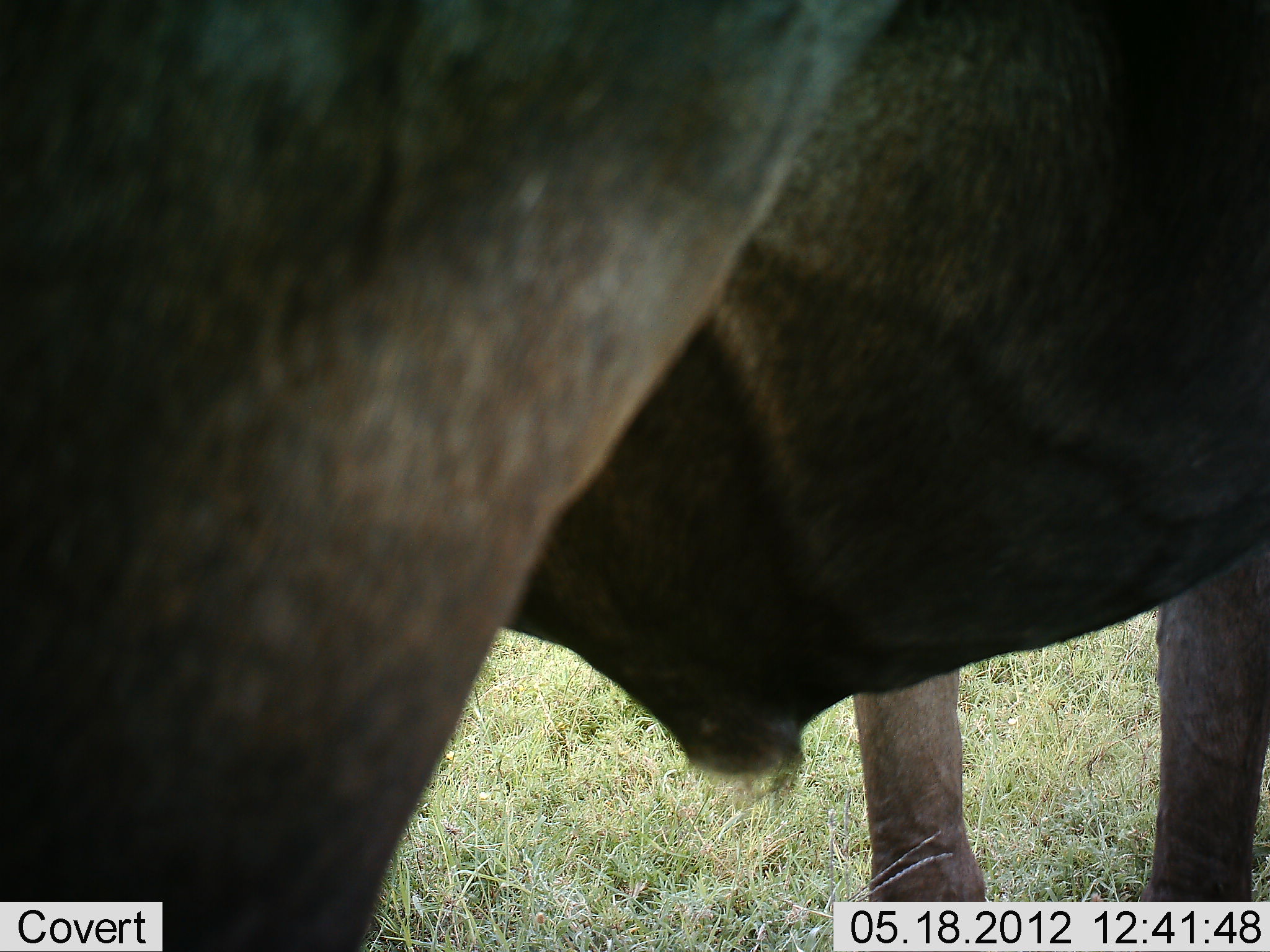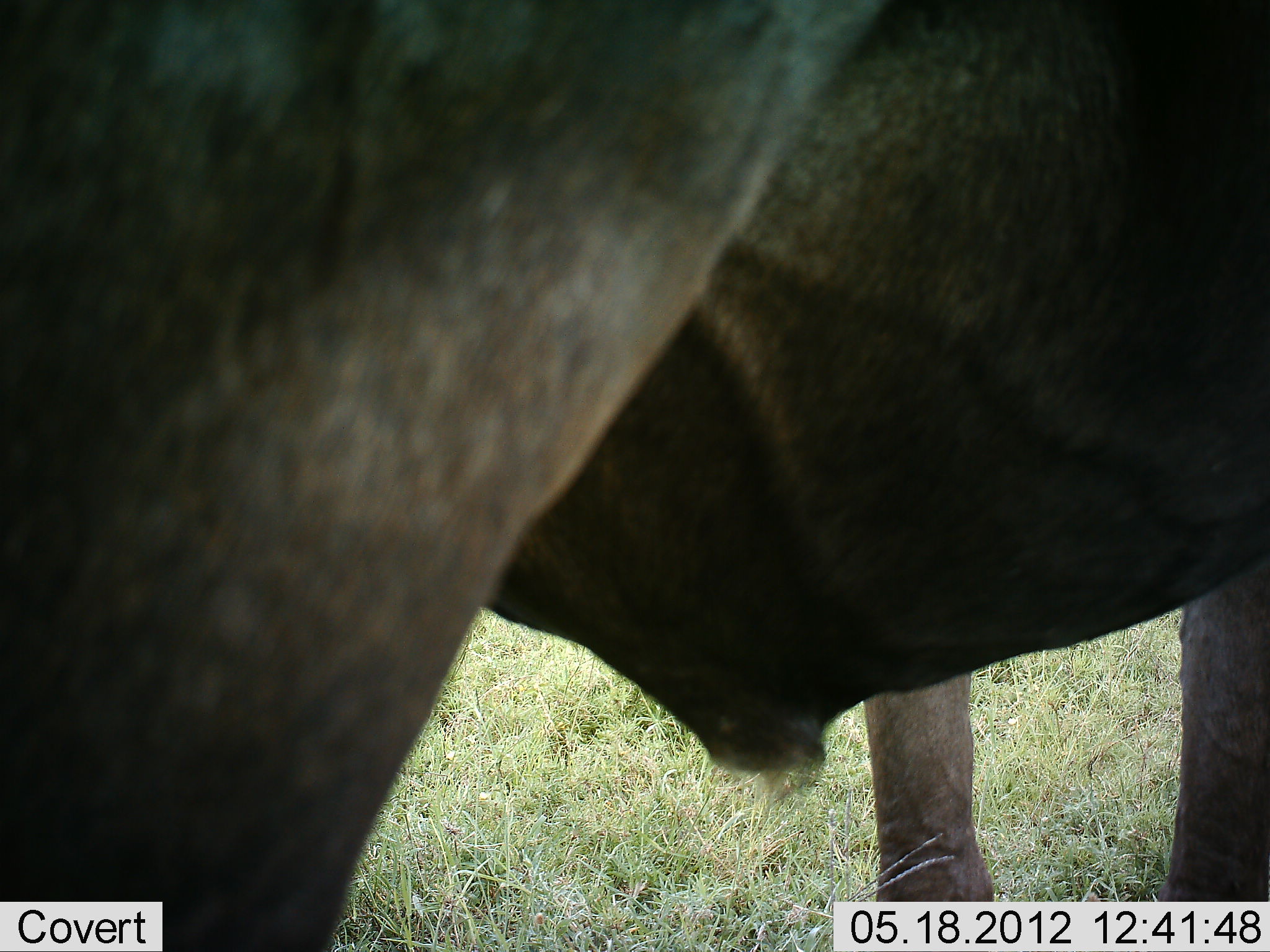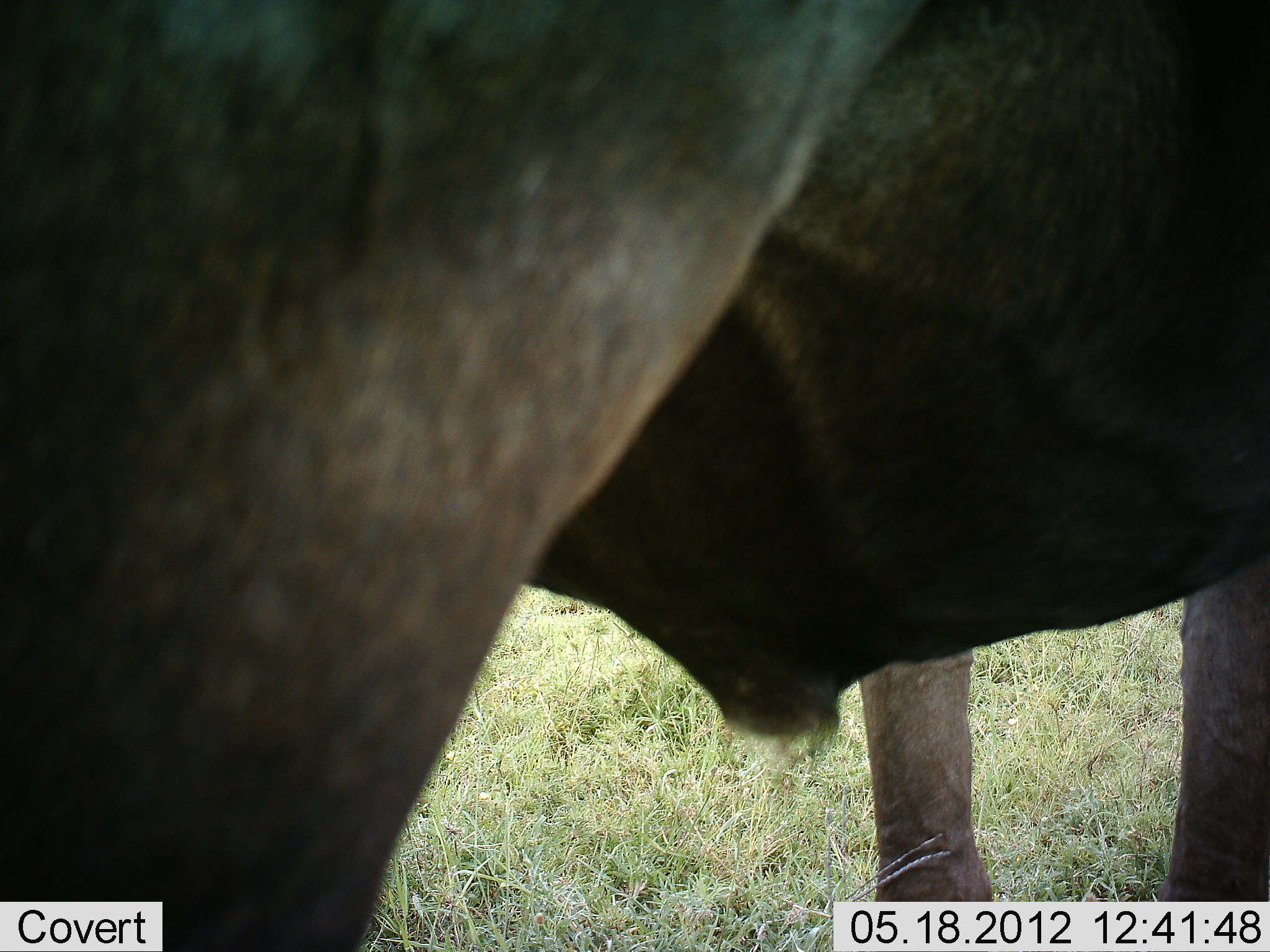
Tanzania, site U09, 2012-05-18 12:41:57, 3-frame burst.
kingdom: Animalia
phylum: Chordata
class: Mammalia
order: Artiodactyla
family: Bovidae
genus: Connochaetes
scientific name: Connochaetes taurinus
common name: blue wildebeest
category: wildebeest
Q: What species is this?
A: Wildebeest (blue wildebeest) (Connochaetes taurinus).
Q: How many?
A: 1.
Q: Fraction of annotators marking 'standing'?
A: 100%.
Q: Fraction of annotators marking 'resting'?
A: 0%.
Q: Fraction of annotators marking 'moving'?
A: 0%.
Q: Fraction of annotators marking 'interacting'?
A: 0%.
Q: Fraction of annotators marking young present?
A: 0%.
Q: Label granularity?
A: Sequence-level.